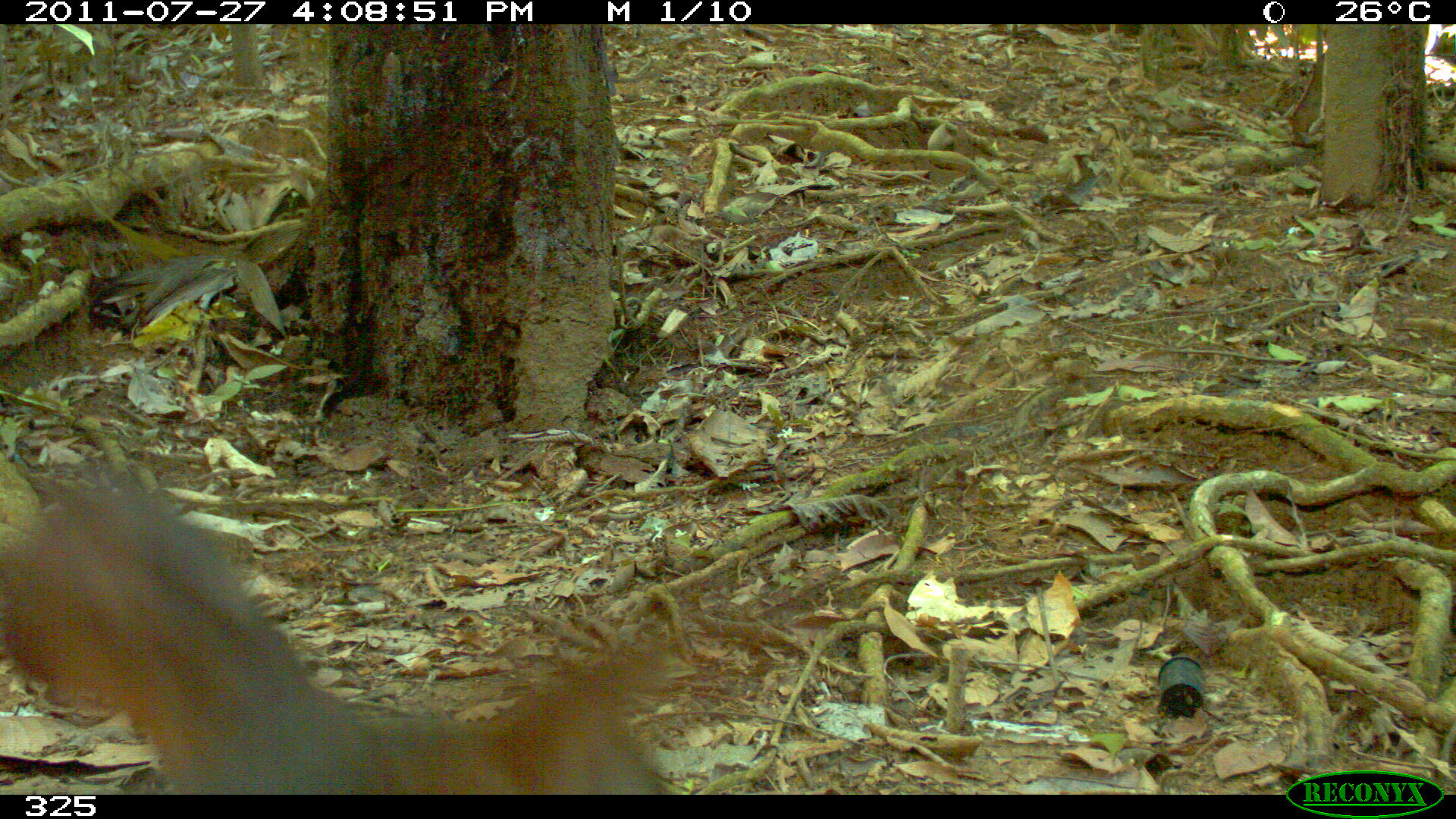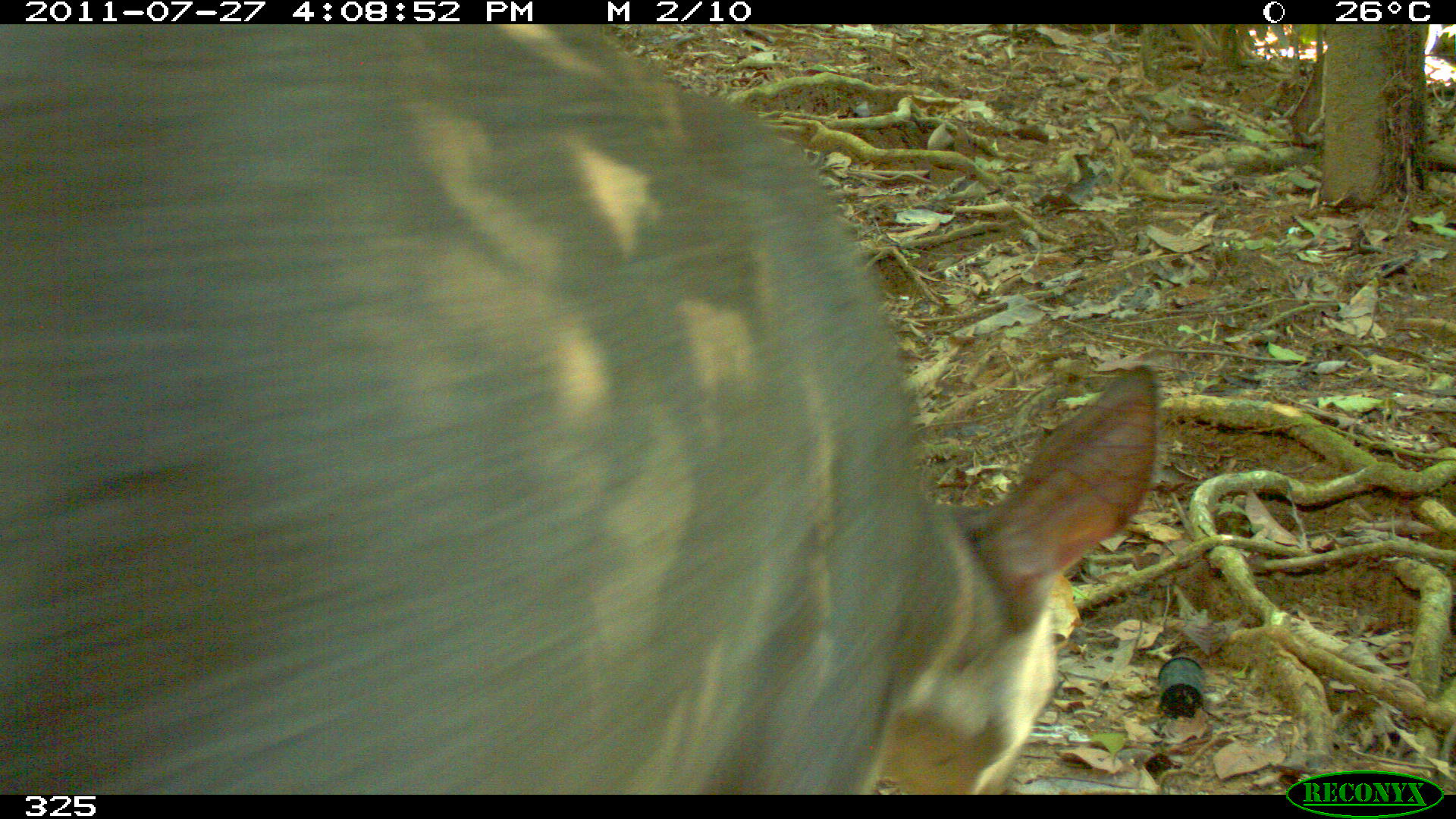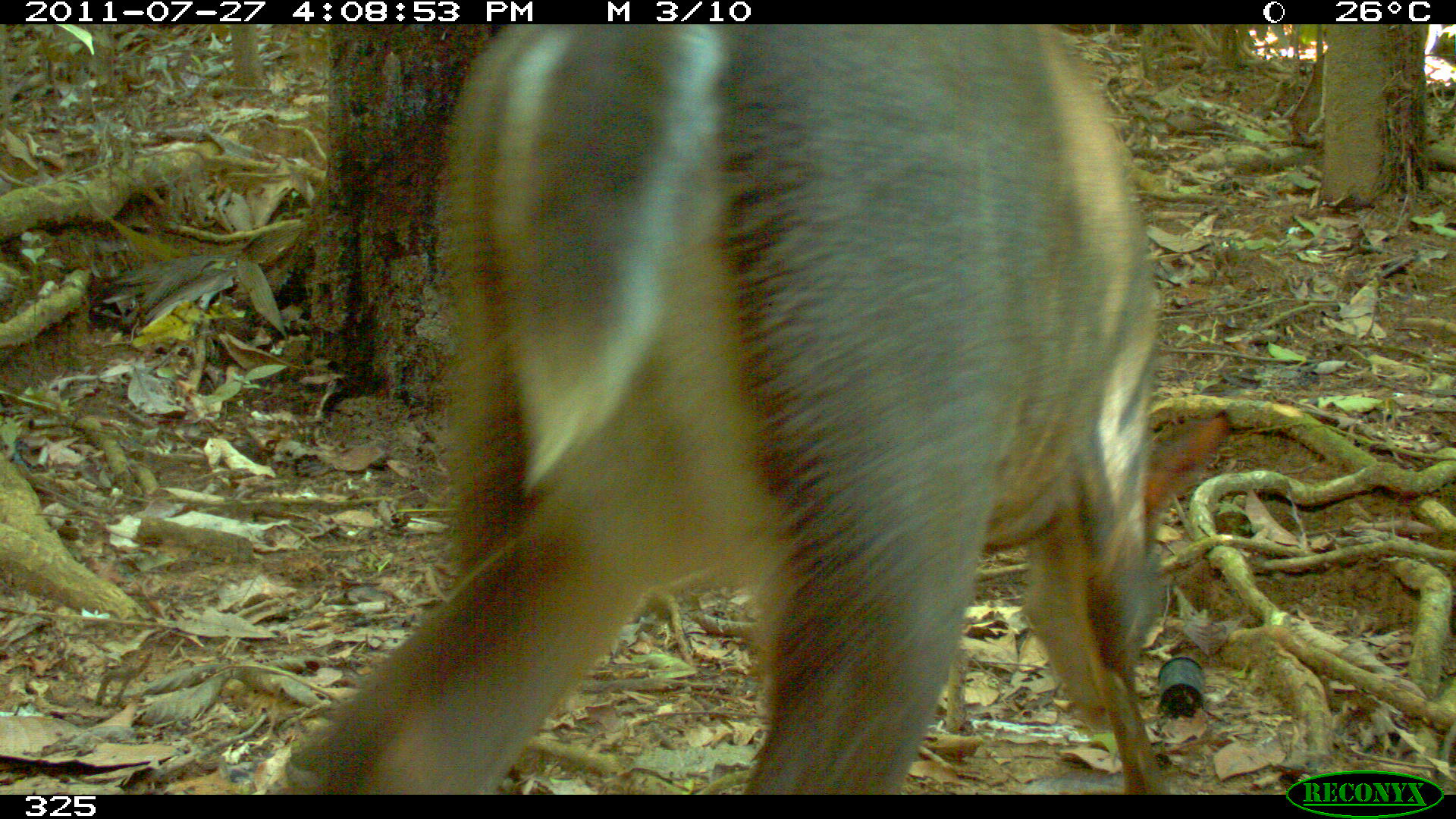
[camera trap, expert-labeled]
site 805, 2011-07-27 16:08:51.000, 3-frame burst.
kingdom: Animalia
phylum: Chordata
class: Mammalia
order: Artiodactyla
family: Cervidae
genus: Mazama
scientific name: Mazama gouazoubira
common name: gray brocket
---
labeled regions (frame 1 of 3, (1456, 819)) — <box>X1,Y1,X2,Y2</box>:
mazama gouazoubira: <box>0,466,663,794</box>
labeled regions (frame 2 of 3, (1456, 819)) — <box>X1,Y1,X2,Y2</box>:
mazama gouazoubira: <box>0,24,1163,792</box>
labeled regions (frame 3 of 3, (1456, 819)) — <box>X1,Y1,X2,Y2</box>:
mazama gouazoubira: <box>281,23,1233,792</box>